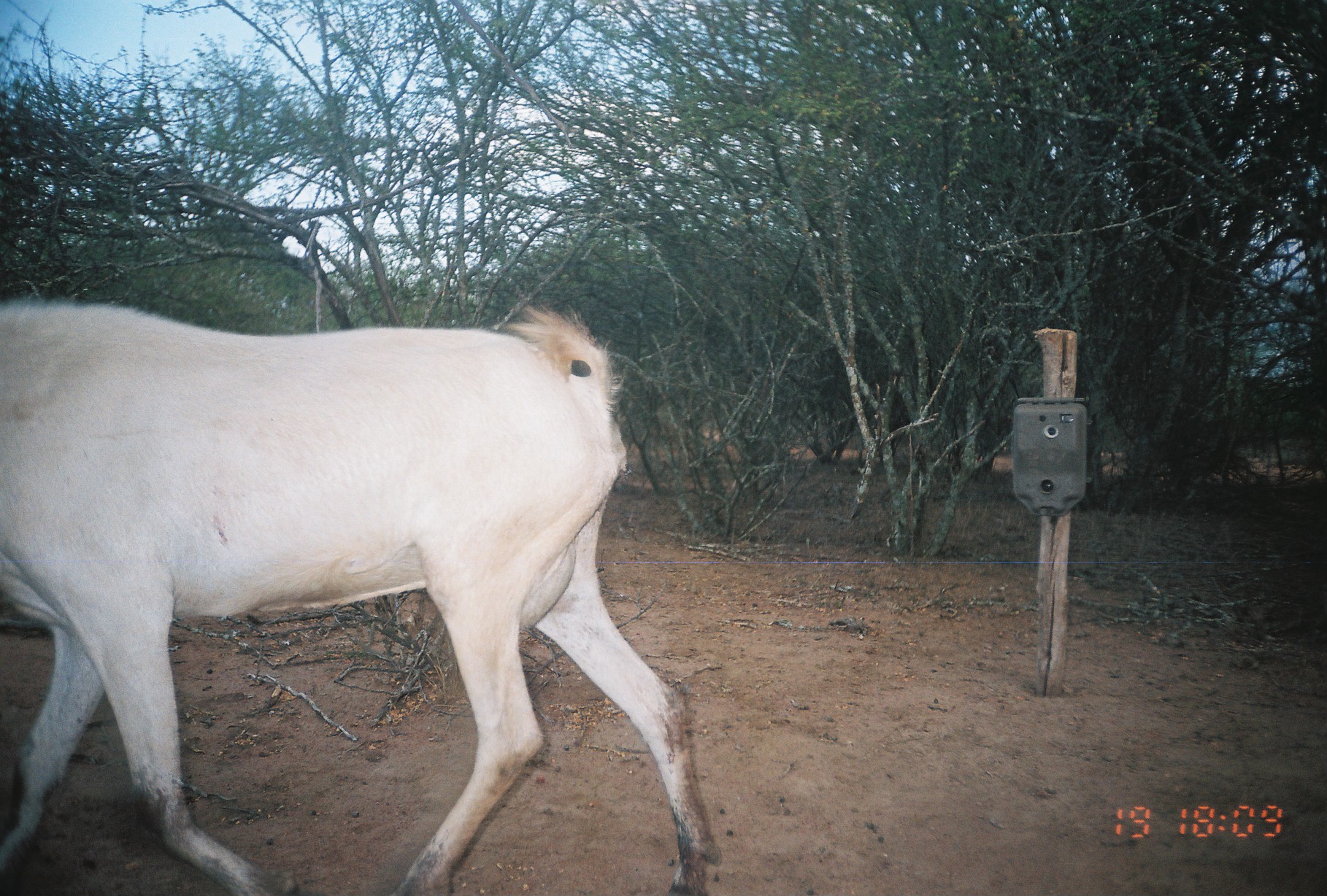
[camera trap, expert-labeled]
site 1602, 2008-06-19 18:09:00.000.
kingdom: Animalia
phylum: Chordata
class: Mammalia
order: Artiodactyla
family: Bovidae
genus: Capra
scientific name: Capra aegagrus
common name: wild goat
Capra aegagrus (wild goat), count 1.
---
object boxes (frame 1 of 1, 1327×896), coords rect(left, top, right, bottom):
capra aegagrus: rect(1, 299, 715, 896)